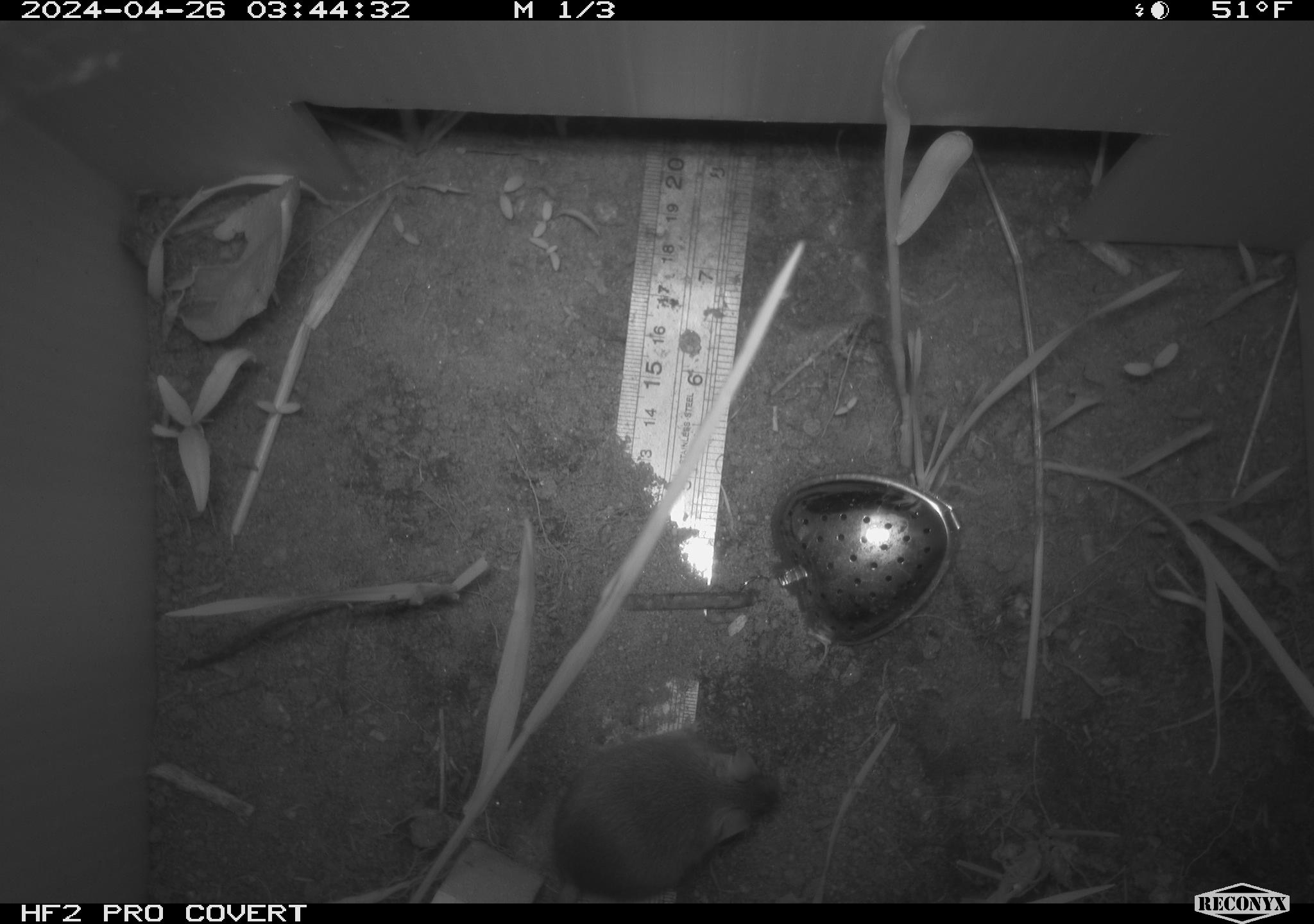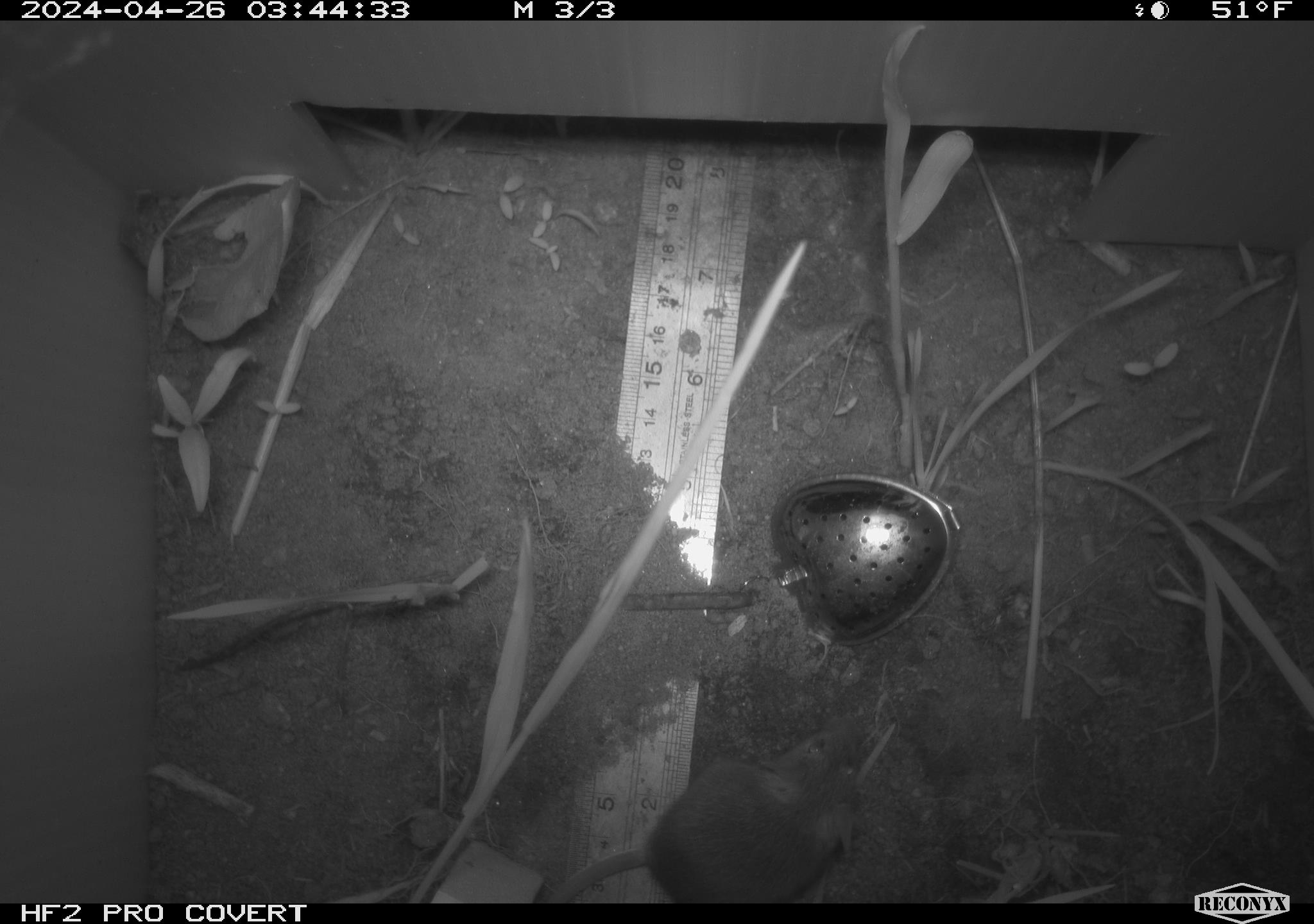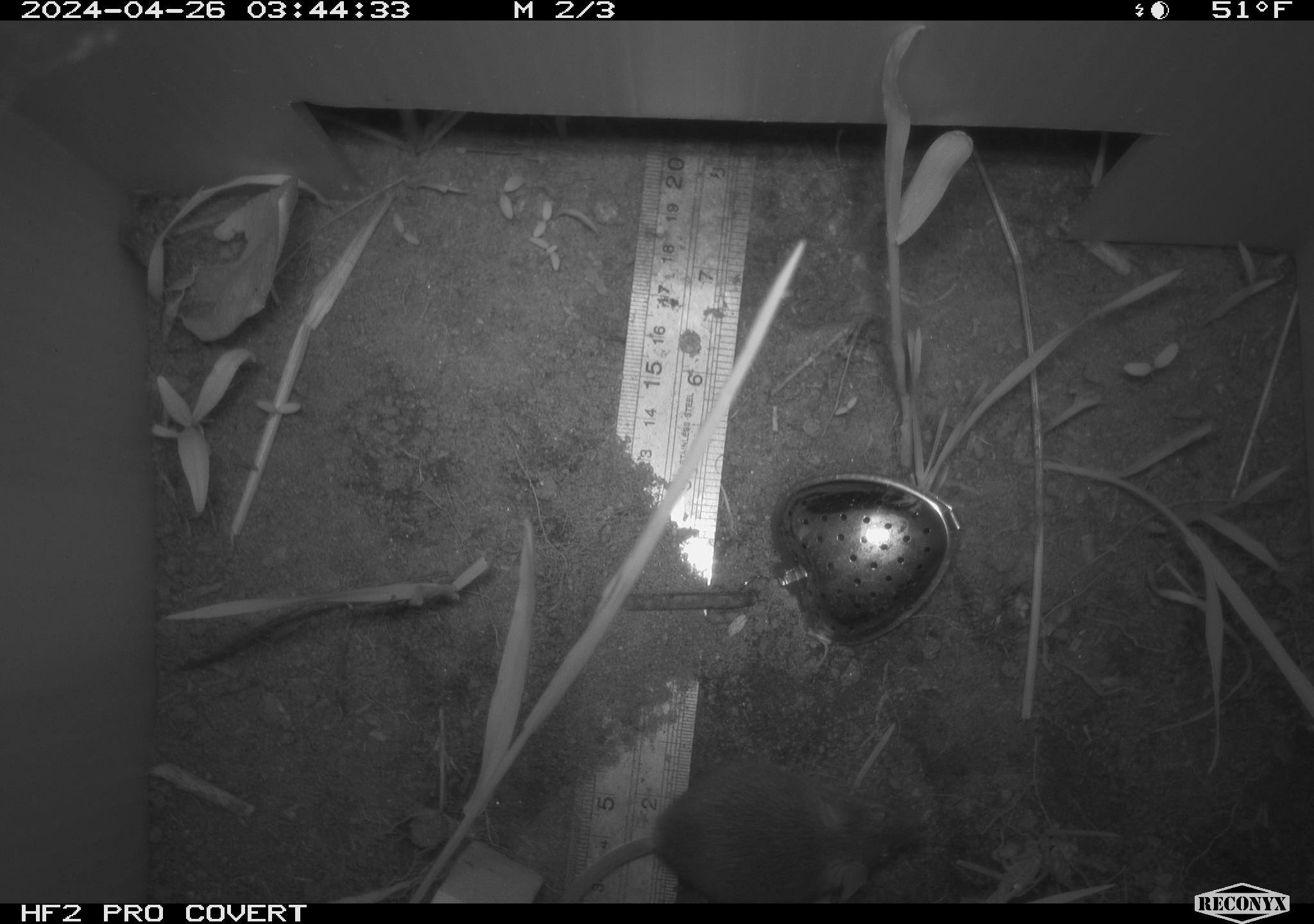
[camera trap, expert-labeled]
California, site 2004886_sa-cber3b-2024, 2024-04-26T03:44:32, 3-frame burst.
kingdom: Animalia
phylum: Chordata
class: Mammalia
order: Rodentia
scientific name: Rodentia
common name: mouse species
Mouse species (Rodentia).